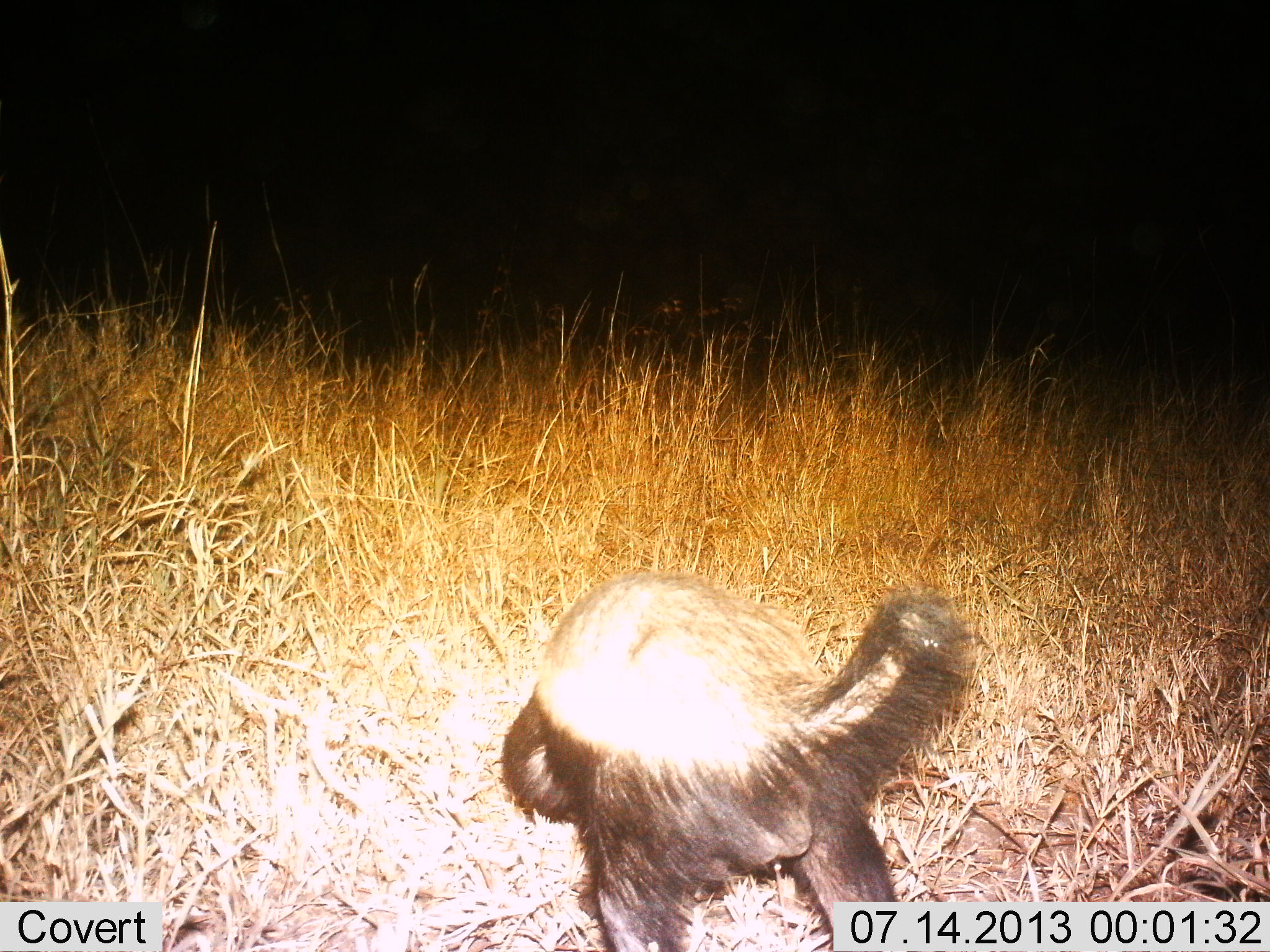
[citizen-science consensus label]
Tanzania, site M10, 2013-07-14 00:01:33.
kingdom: Animalia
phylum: Chordata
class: Mammalia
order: Carnivora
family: Mustelidae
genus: Mellivora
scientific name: Mellivora capensis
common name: honey badger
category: honeybadger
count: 1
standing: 29%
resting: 10%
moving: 67%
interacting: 0%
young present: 0%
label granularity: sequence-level